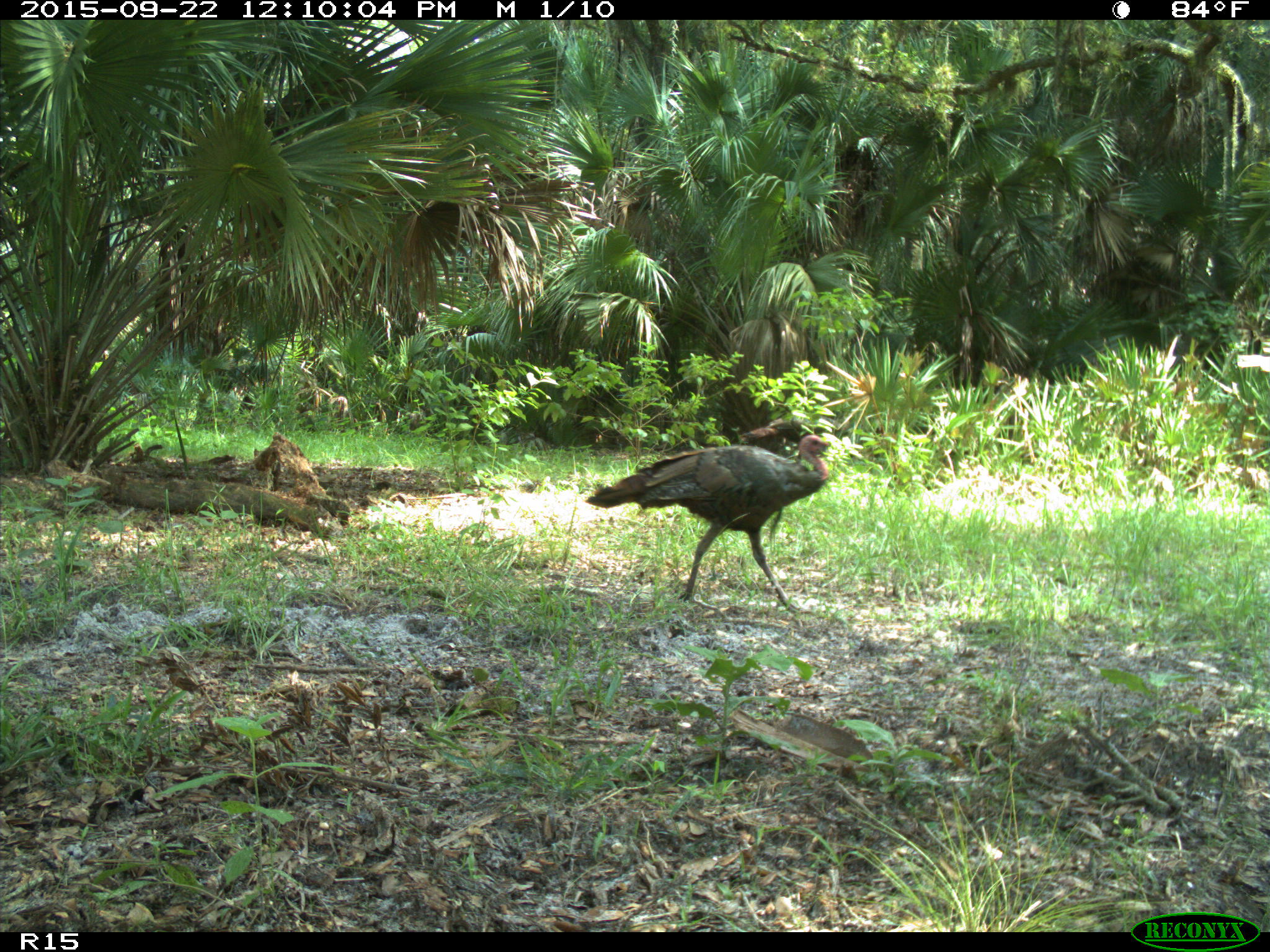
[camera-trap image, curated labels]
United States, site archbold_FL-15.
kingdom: Animalia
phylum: Chordata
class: Aves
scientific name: Aves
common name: birds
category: unidentified bird